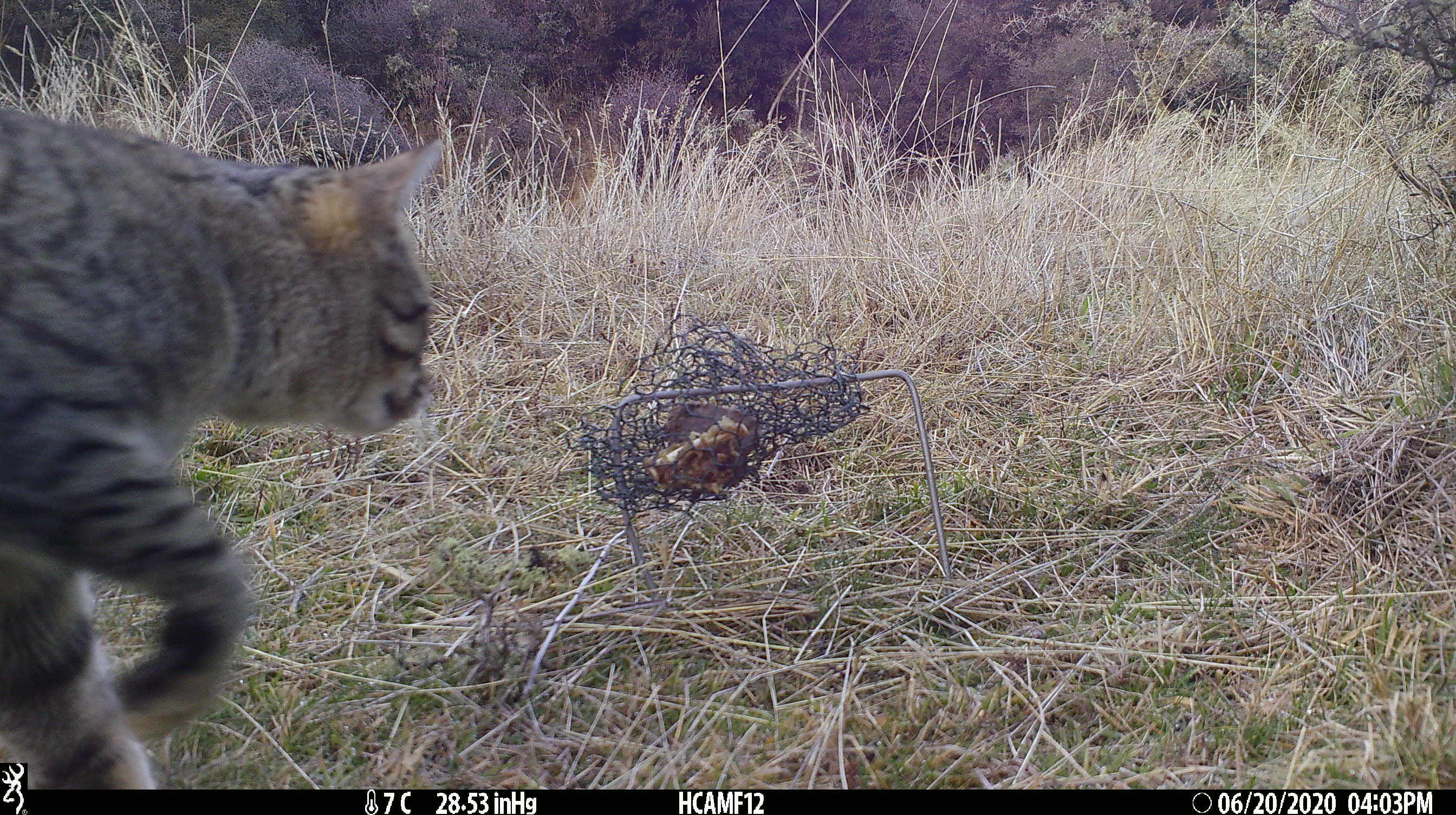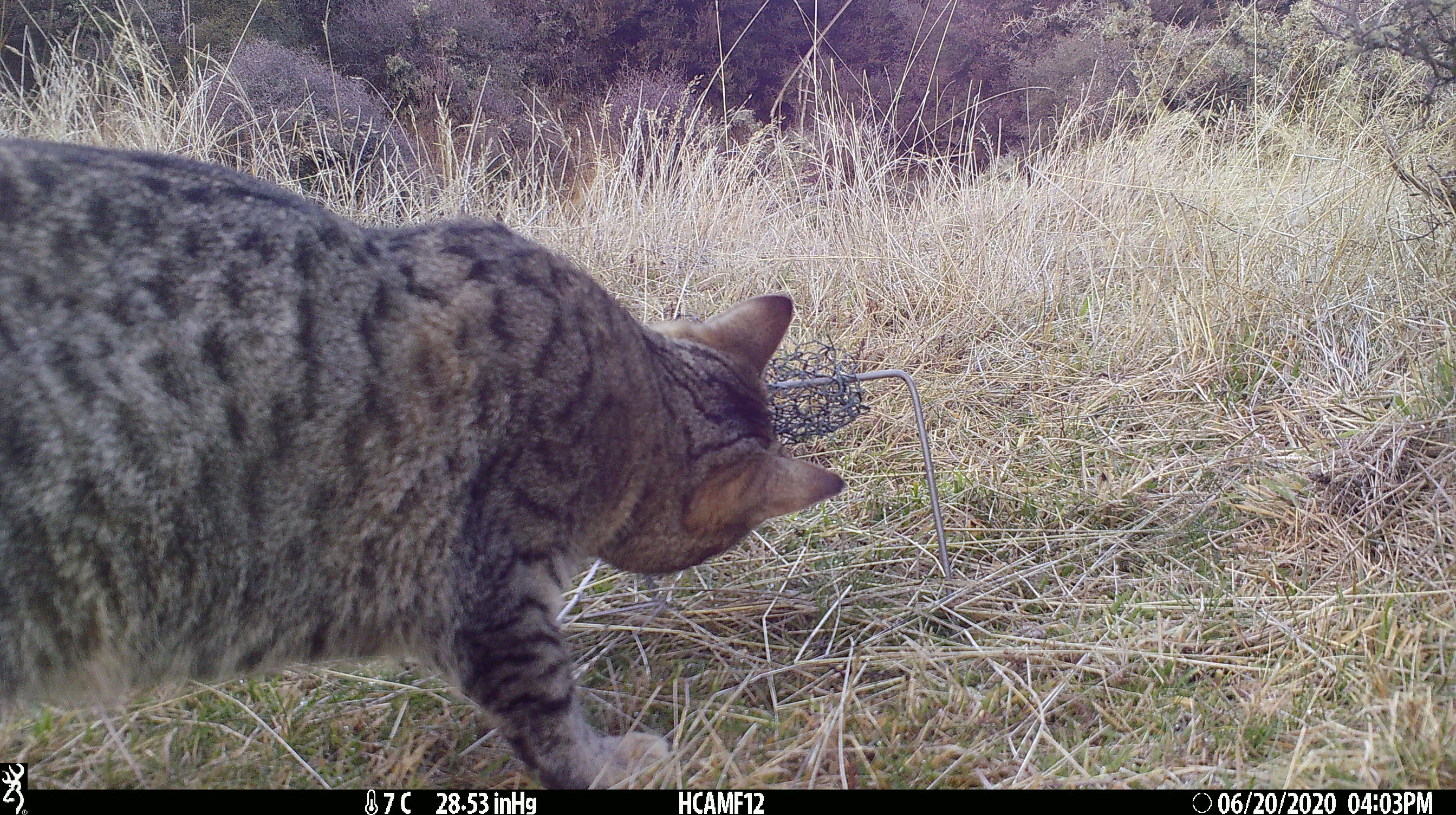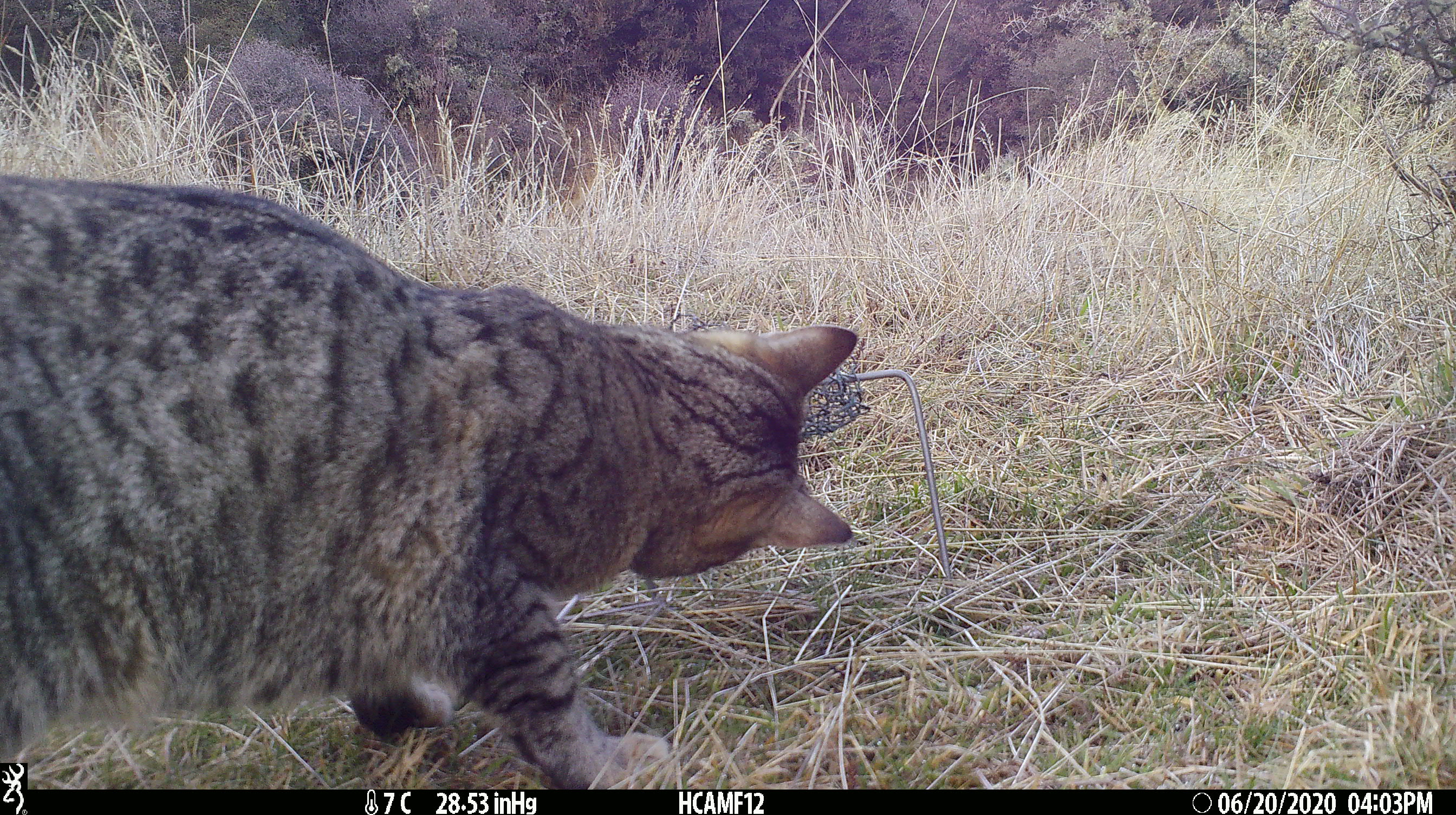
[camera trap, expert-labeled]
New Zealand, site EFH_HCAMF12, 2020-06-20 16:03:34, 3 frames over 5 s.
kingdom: Animalia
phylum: Chordata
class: Mammalia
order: Carnivora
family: Felidae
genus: Felis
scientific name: Felis catus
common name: domestic cat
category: cat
Cat (domestic cat) (Felis catus).